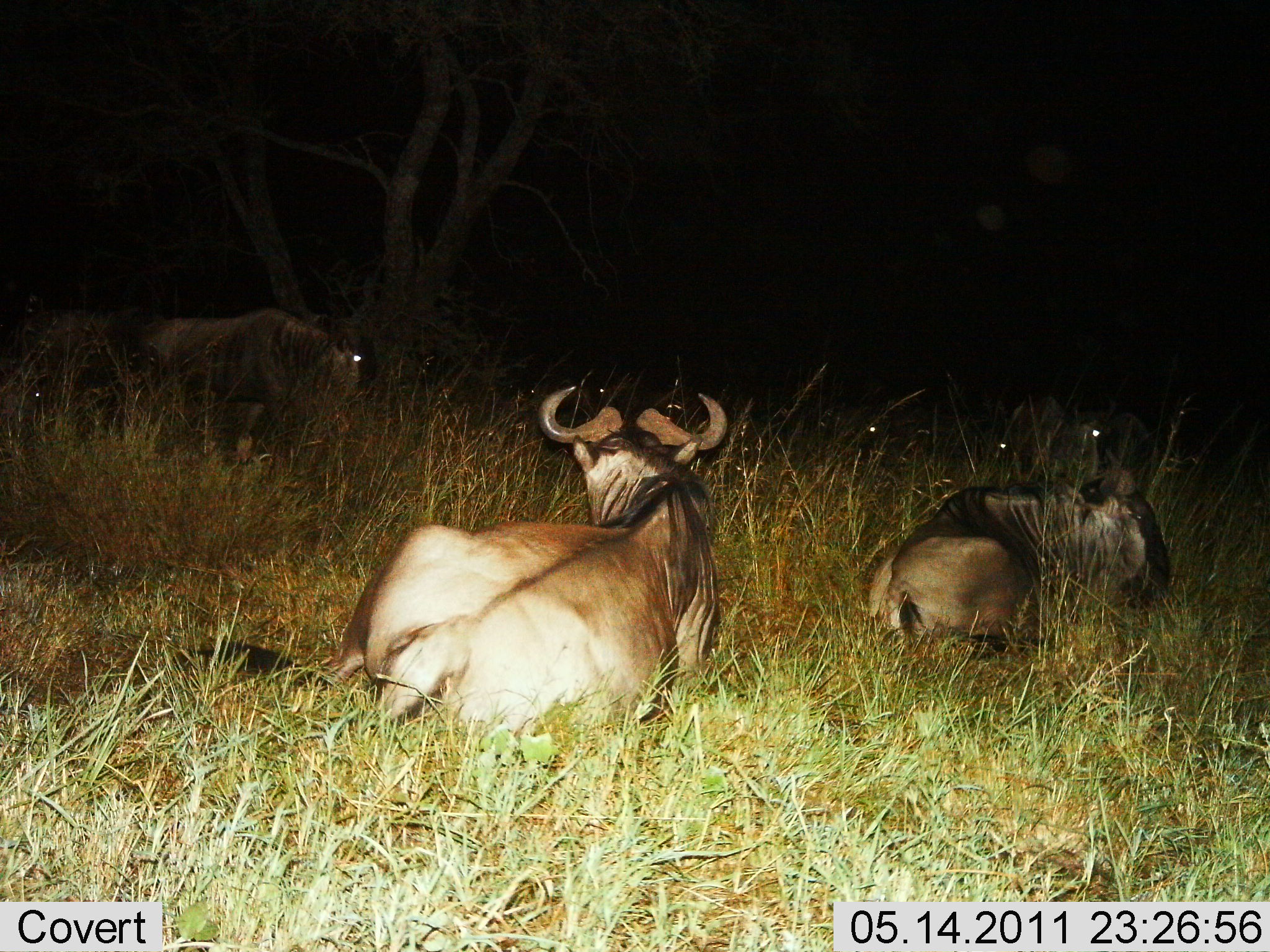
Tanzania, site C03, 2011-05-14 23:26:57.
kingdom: Animalia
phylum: Chordata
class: Mammalia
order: Artiodactyla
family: Bovidae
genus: Connochaetes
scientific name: Connochaetes taurinus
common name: blue wildebeest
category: wildebeest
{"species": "wildebeest (blue wildebeest) (Connochaetes taurinus)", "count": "7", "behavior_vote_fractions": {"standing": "50%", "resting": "100%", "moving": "0%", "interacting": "0%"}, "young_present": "0%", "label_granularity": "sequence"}